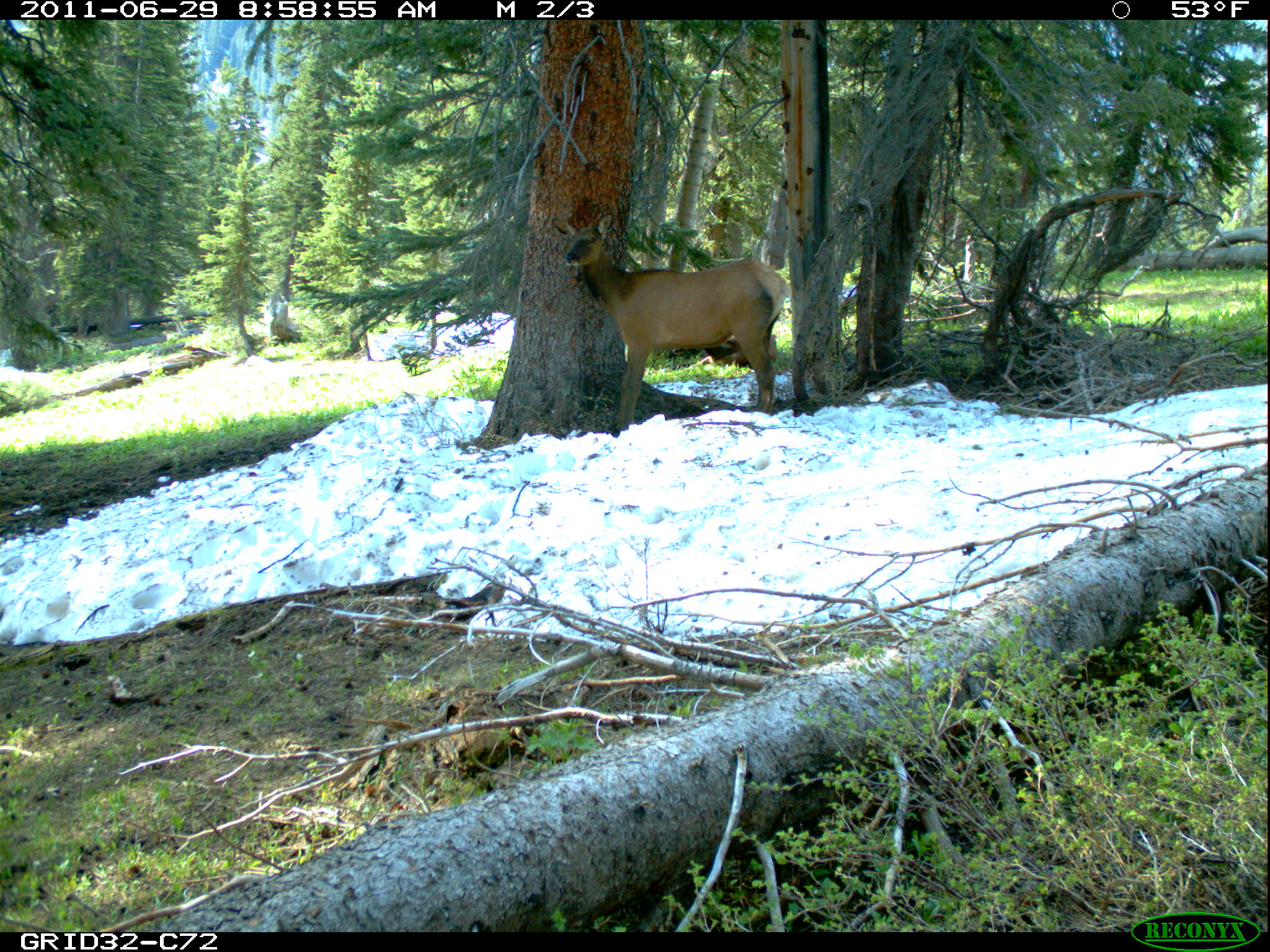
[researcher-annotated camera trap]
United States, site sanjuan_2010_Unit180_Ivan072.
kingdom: Animalia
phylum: Chordata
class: Mammalia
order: Artiodactyla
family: Cervidae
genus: Cervus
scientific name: Cervus elaphus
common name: red deer